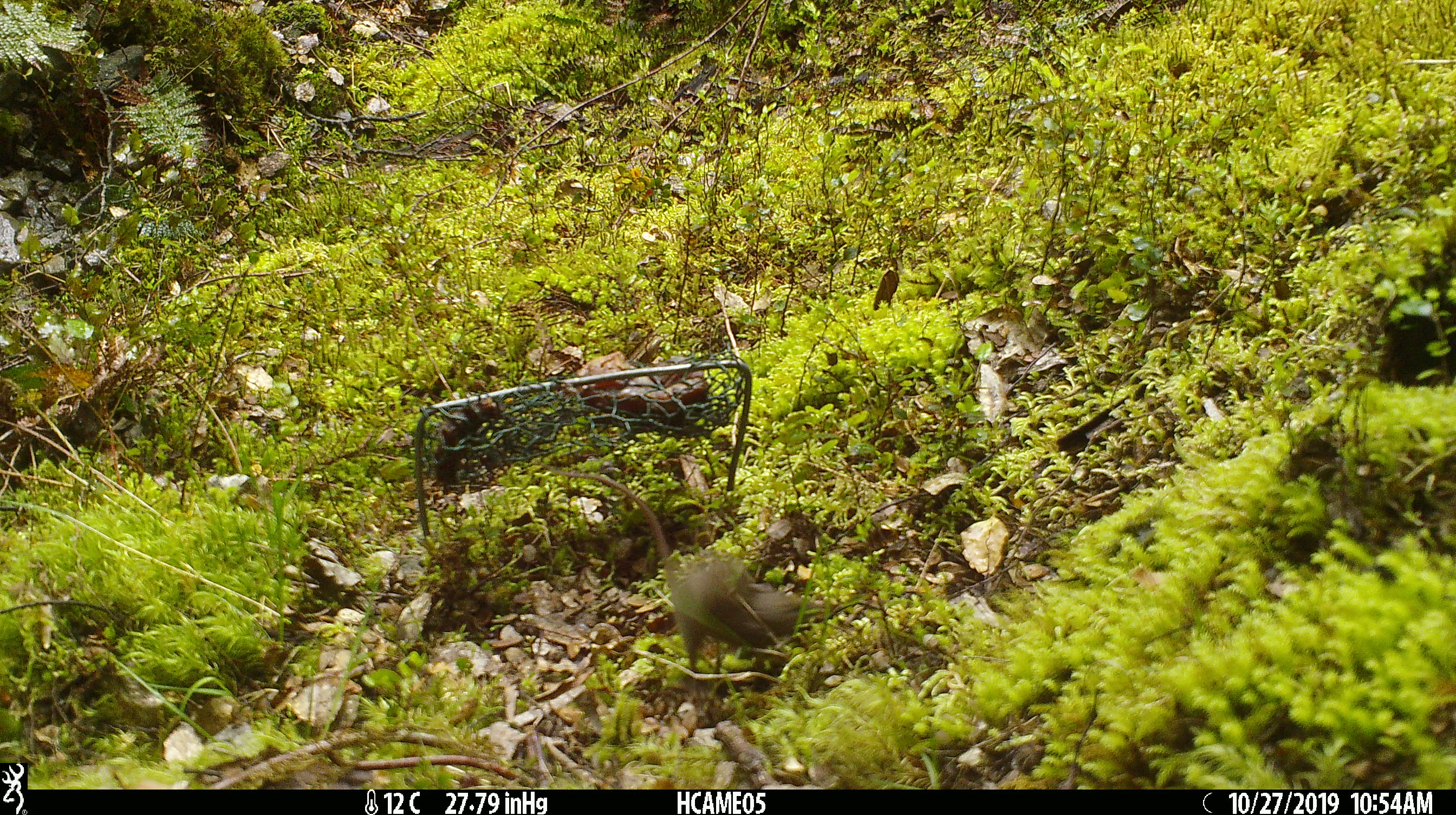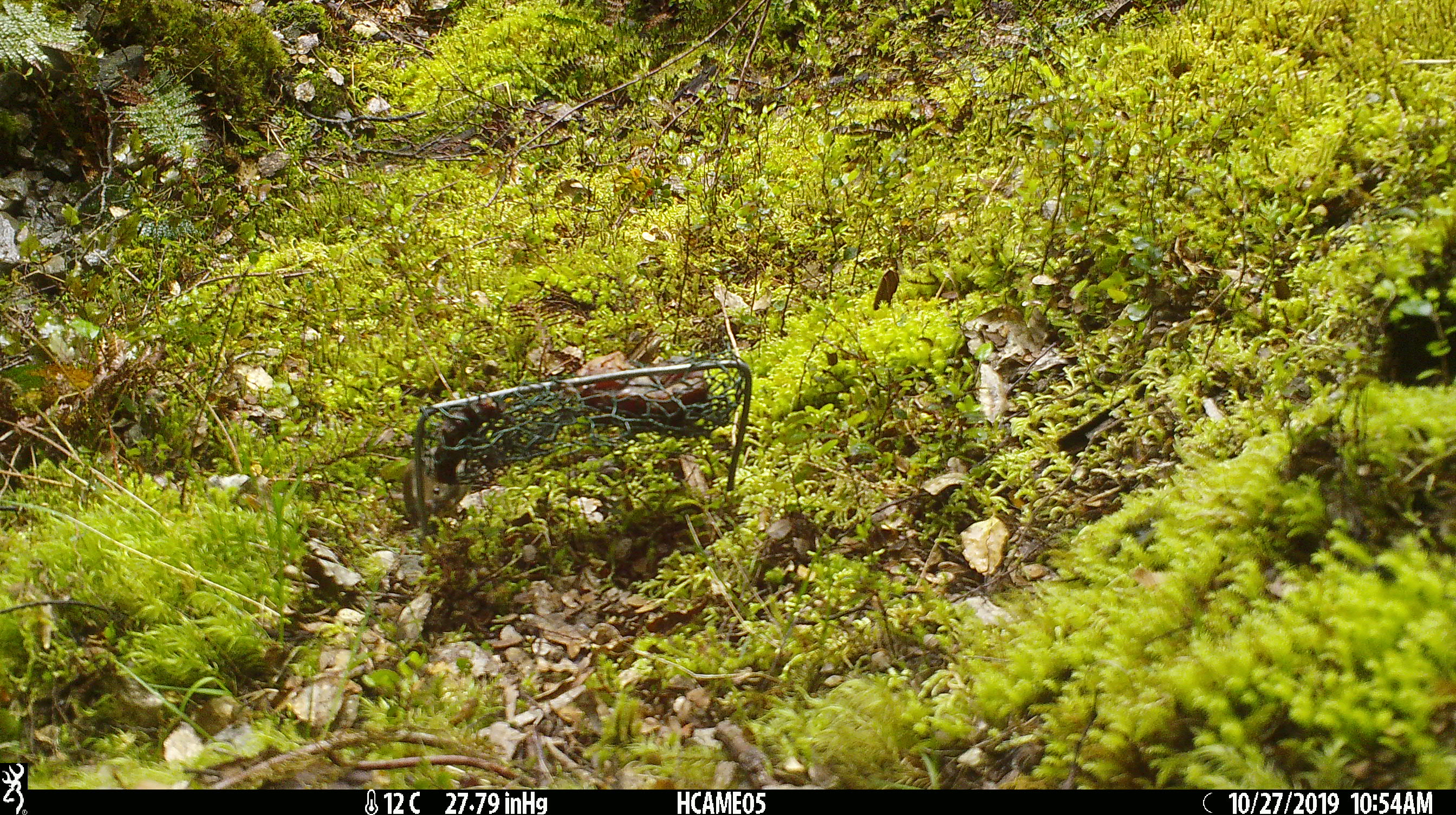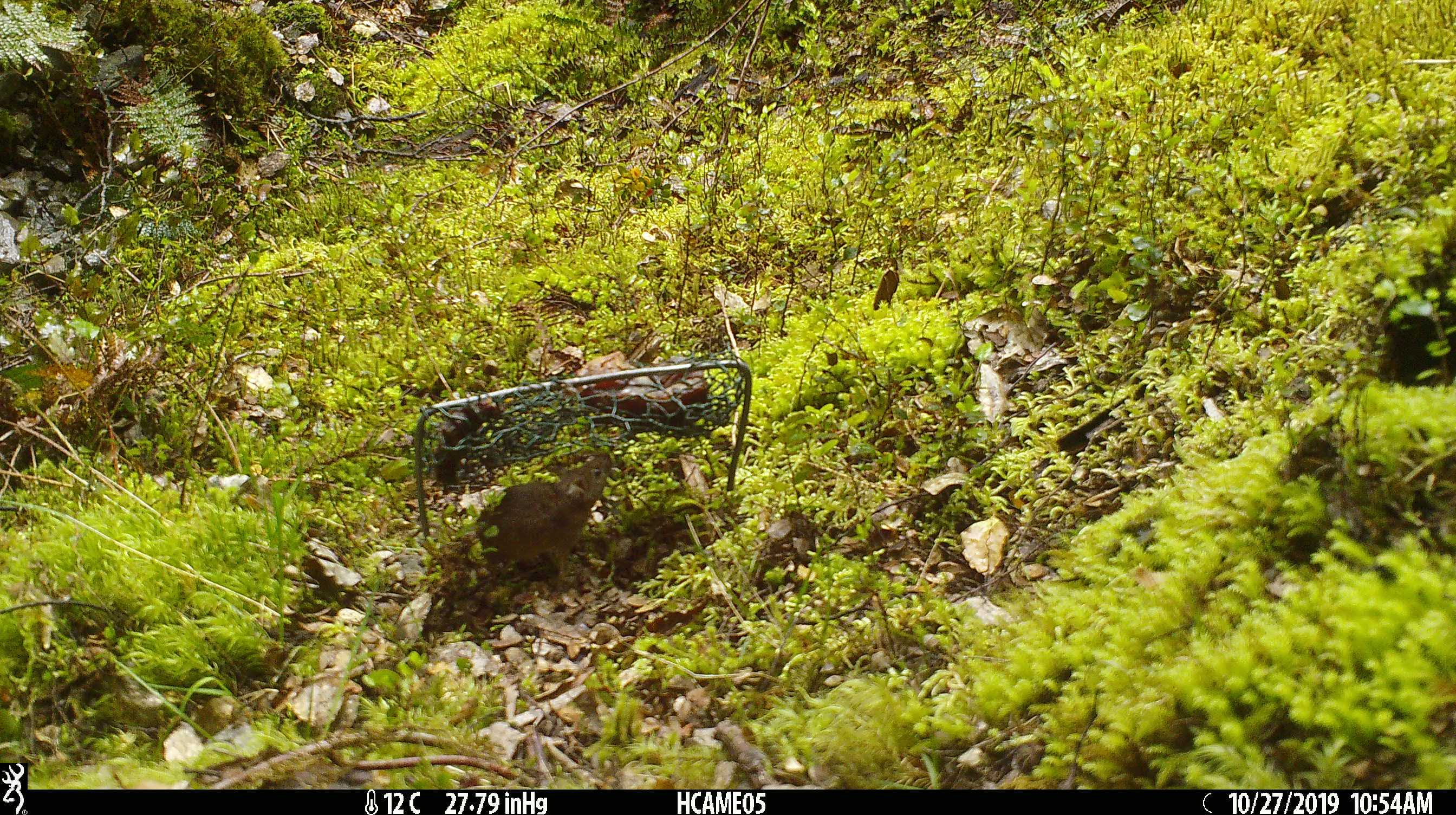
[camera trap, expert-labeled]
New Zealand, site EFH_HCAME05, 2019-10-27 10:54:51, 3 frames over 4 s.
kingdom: Animalia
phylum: Chordata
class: Mammalia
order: Rodentia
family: Muridae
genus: Mus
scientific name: Mus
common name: mouse